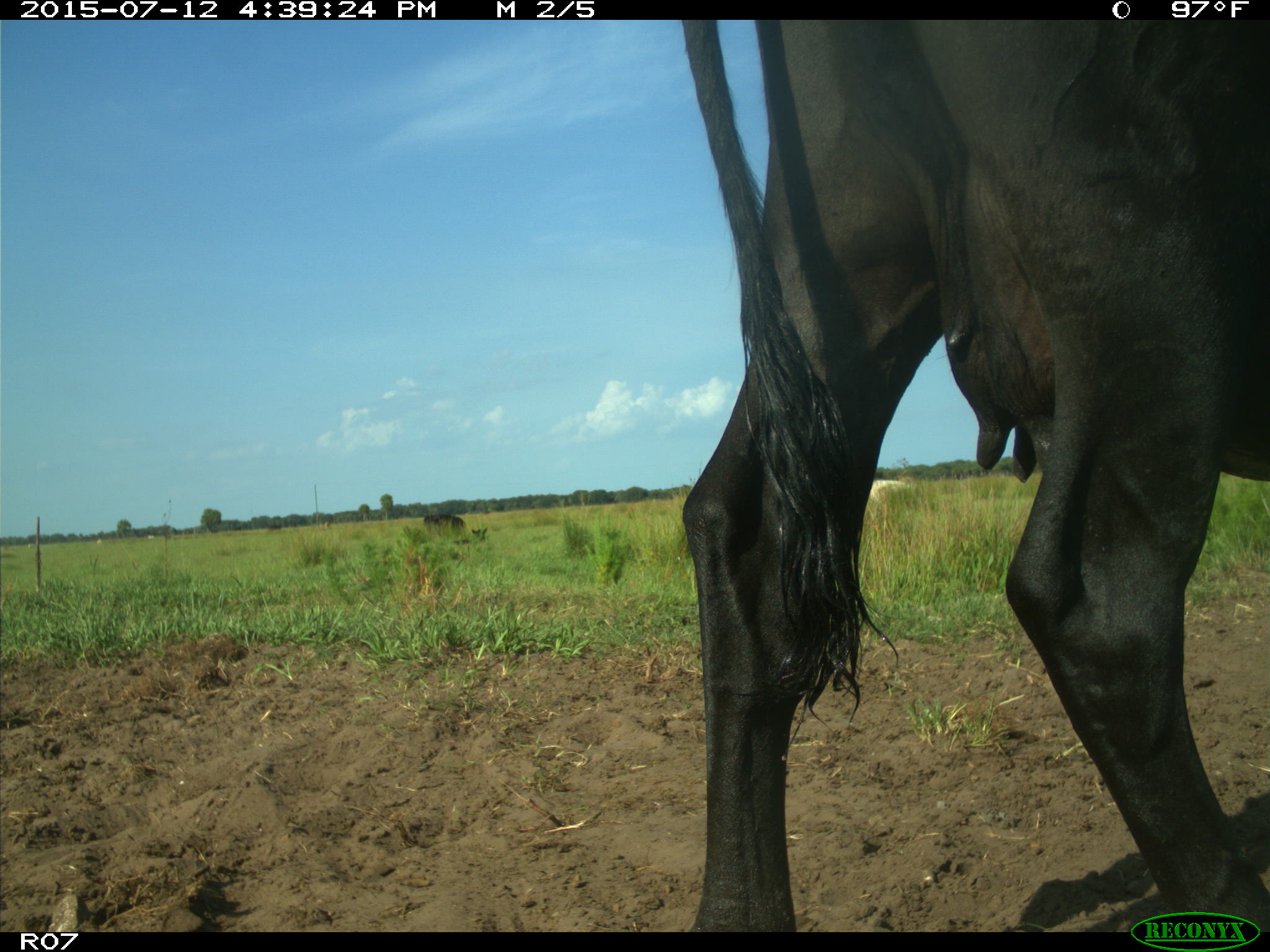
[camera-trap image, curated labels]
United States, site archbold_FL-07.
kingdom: Animalia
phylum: Chordata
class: Mammalia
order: Artiodactyla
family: Bovidae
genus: Bos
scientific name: Bos taurus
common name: domestic cow